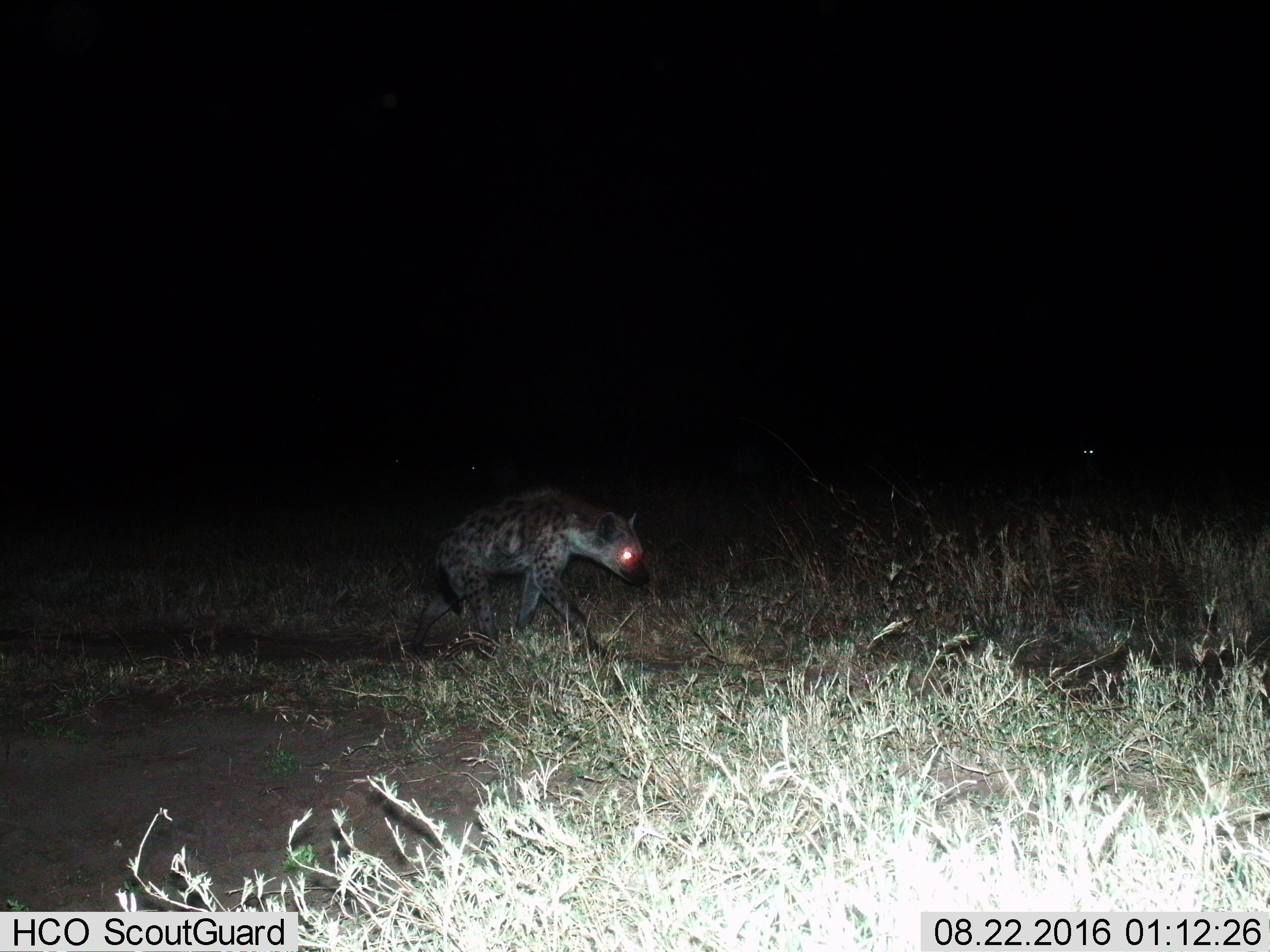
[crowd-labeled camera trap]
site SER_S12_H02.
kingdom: Animalia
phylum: Chordata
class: Mammalia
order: Carnivora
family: Hyaenidae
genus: Crocuta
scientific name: Crocuta crocuta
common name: spotted hyena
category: hyenaspotted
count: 1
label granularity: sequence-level